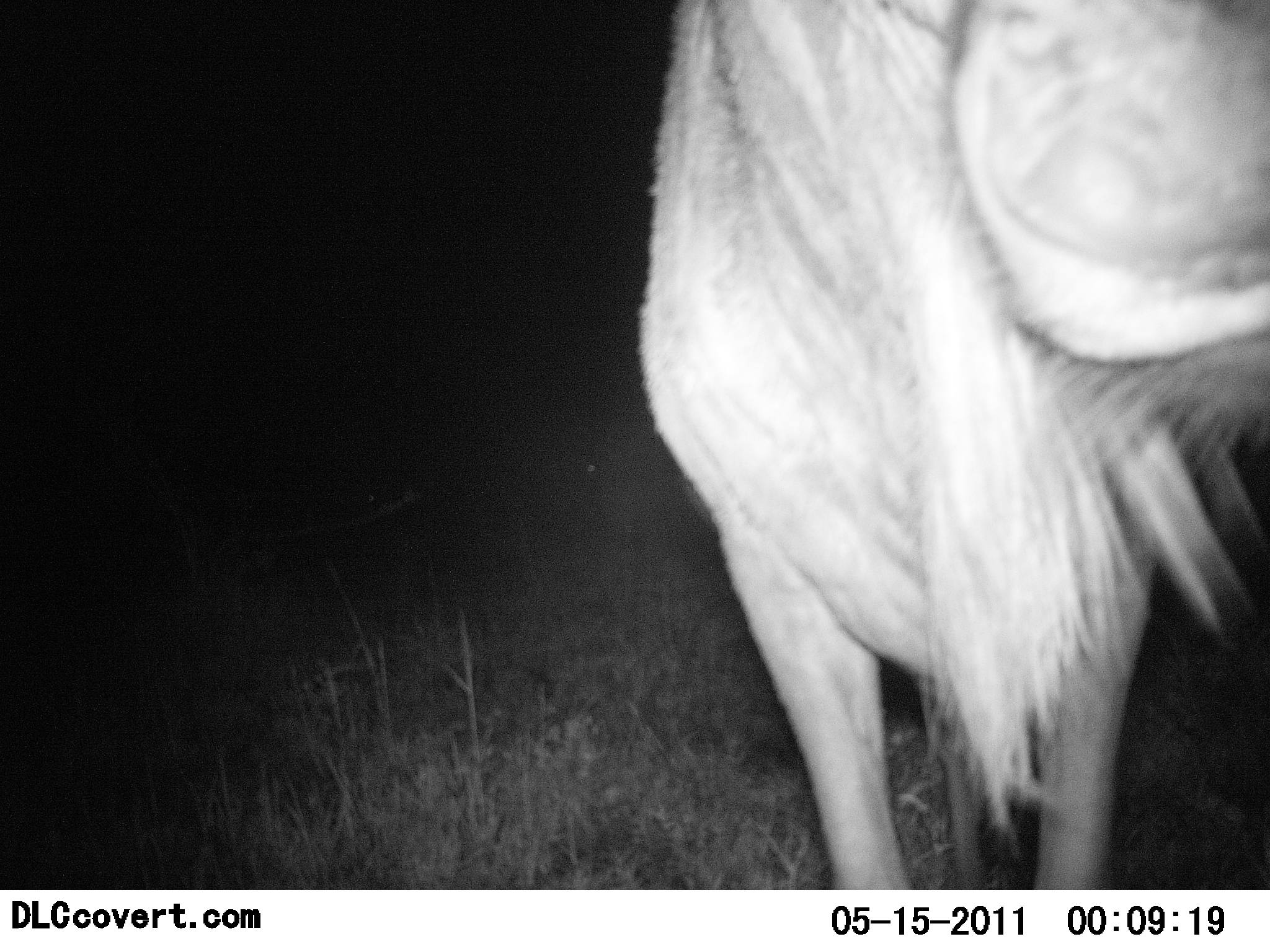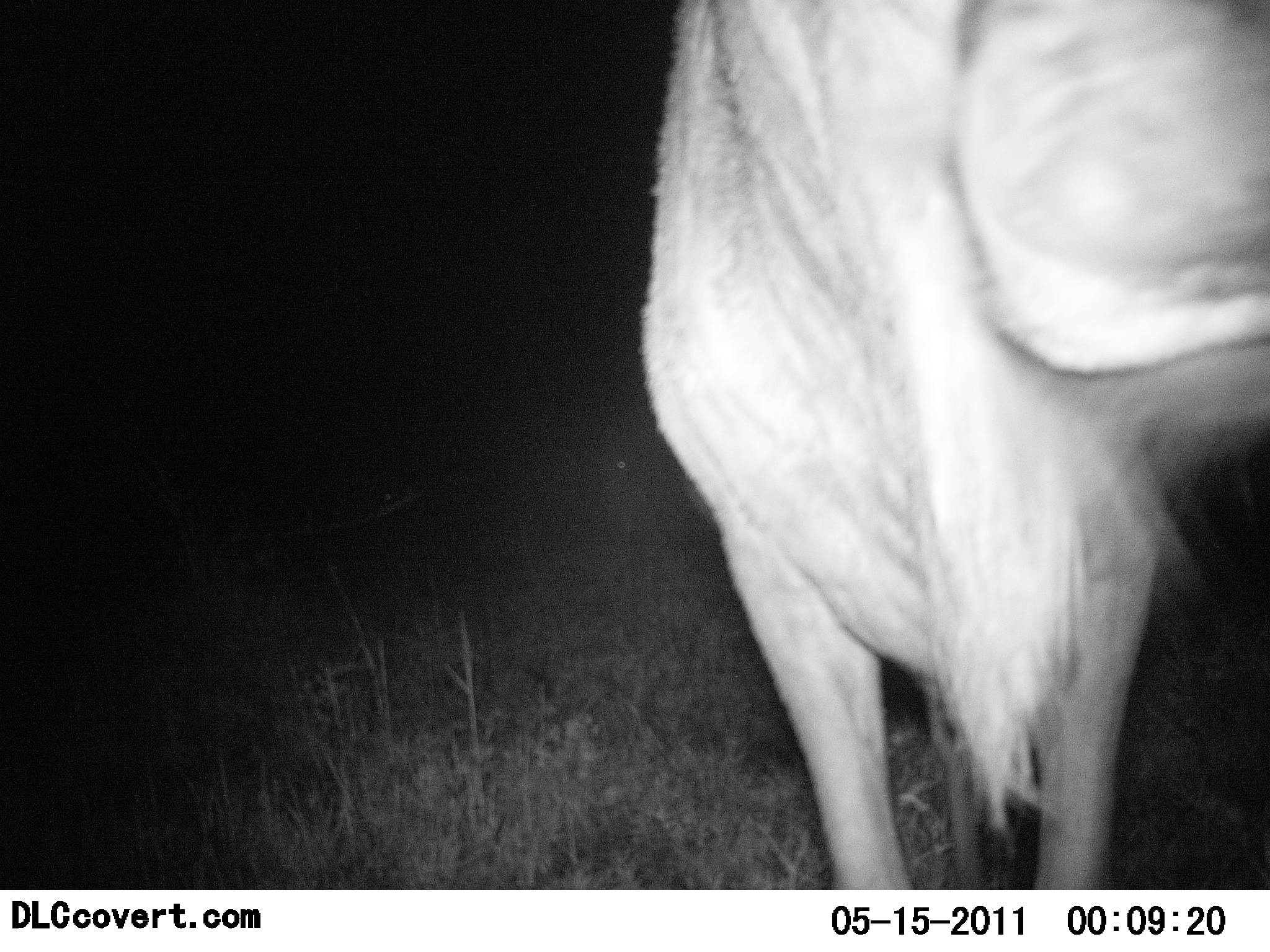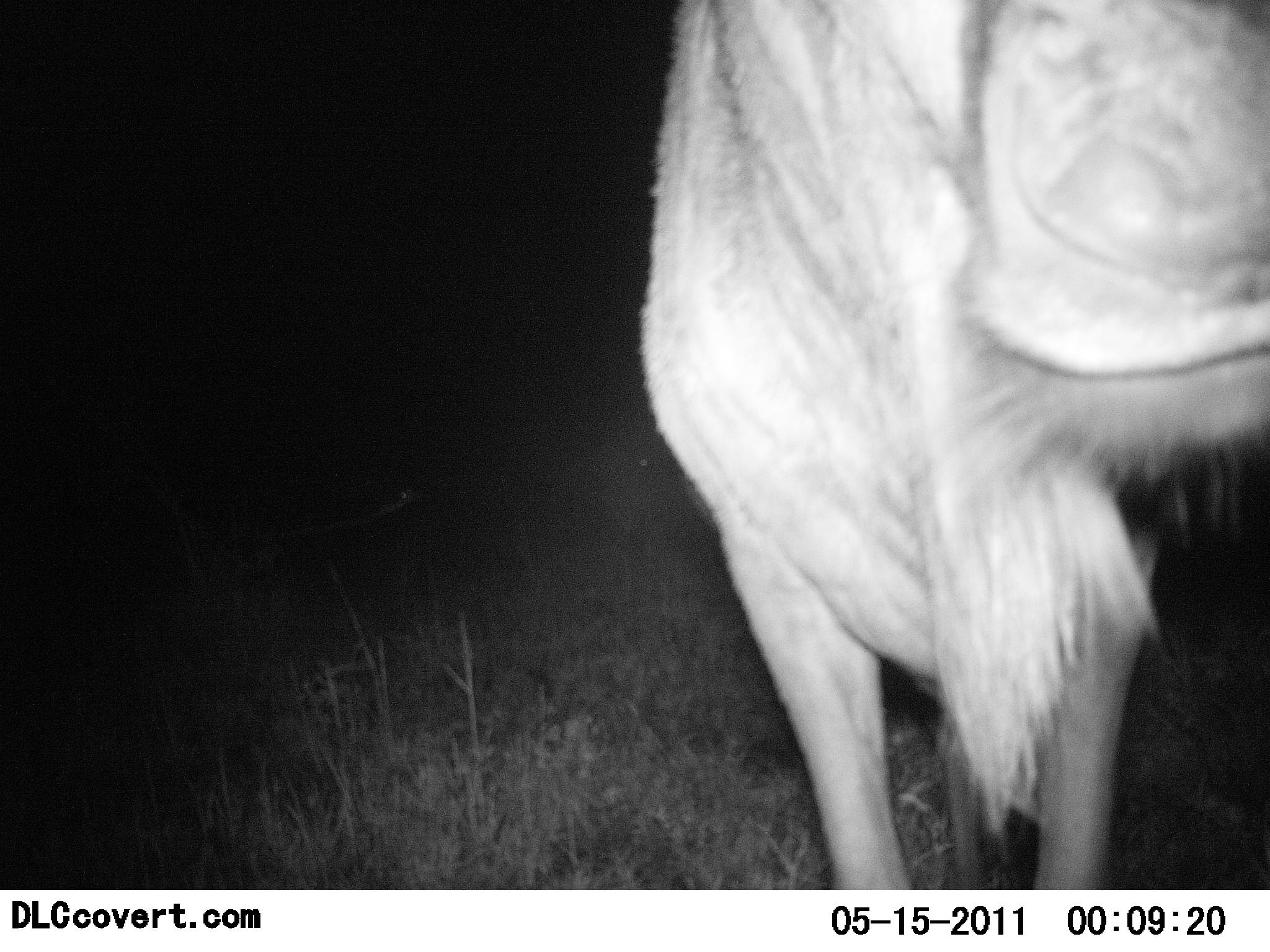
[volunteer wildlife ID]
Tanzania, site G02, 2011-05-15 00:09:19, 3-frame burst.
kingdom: Animalia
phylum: Chordata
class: Mammalia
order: Artiodactyla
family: Bovidae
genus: Connochaetes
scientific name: Connochaetes taurinus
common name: blue wildebeest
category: wildebeest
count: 1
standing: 83%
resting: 0%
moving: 0%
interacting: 8%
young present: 0%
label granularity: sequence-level